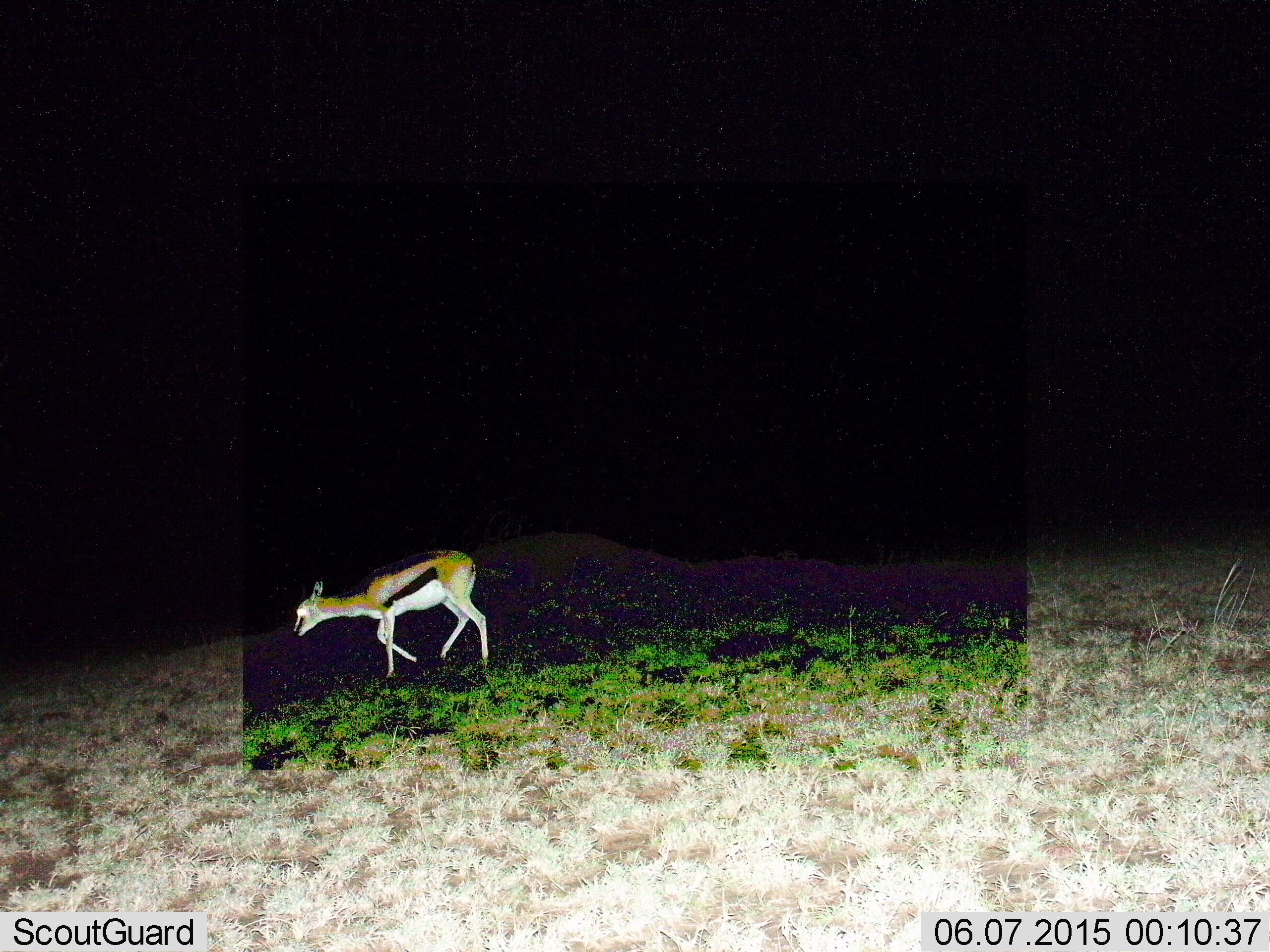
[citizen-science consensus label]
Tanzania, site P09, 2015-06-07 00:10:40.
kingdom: Animalia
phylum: Chordata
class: Mammalia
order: Artiodactyla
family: Bovidae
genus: Eudorcas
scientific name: Eudorcas thomsonii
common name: thomson's gazelle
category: gazellethomsons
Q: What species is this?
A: Gazellethomsons (thomson's gazelle) (Eudorcas thomsonii).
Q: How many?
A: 1.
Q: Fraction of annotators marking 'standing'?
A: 0%.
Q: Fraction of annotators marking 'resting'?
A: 0%.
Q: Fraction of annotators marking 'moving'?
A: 100%.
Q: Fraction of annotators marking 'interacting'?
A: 0%.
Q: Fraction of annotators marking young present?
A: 0%.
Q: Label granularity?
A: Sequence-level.